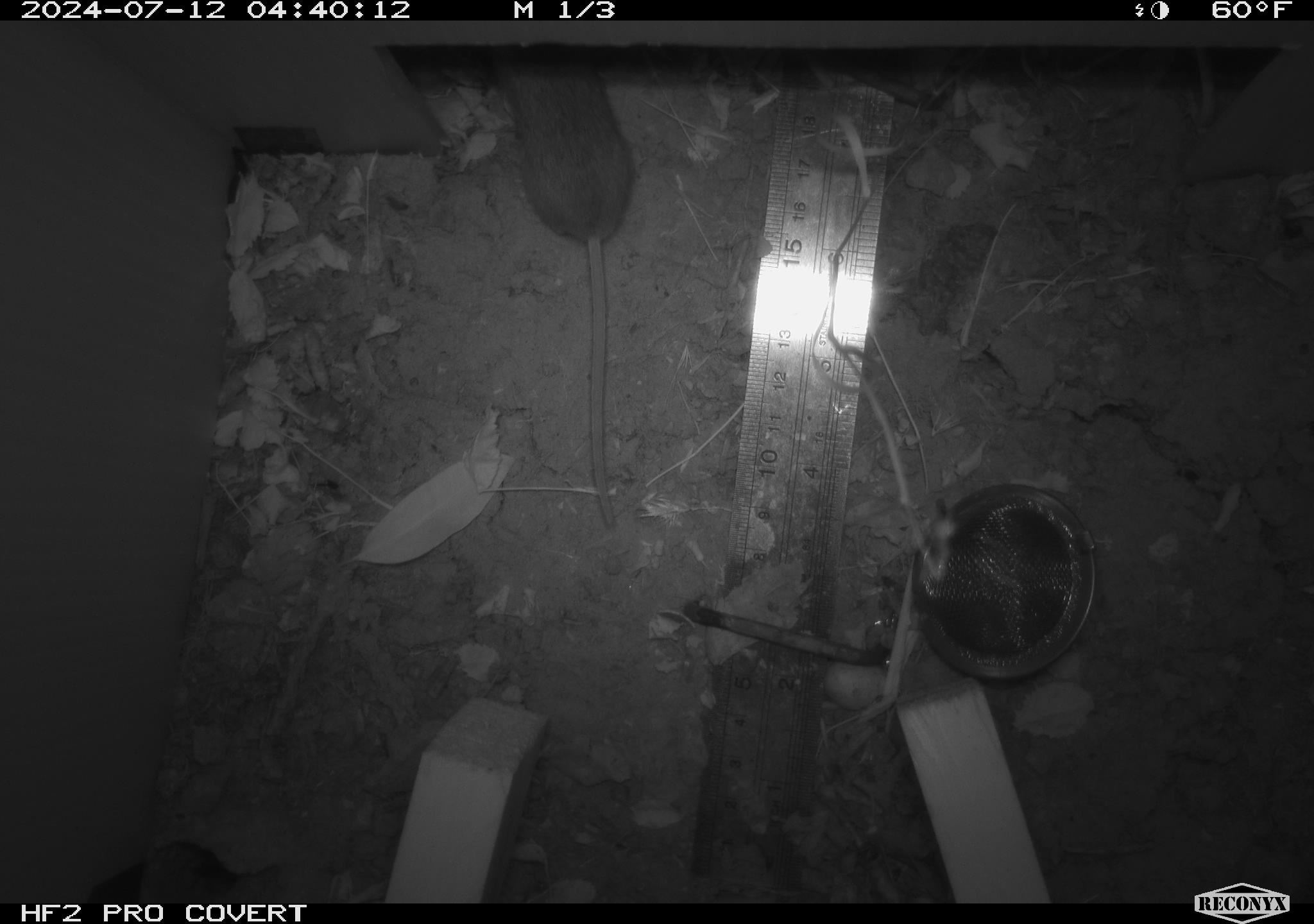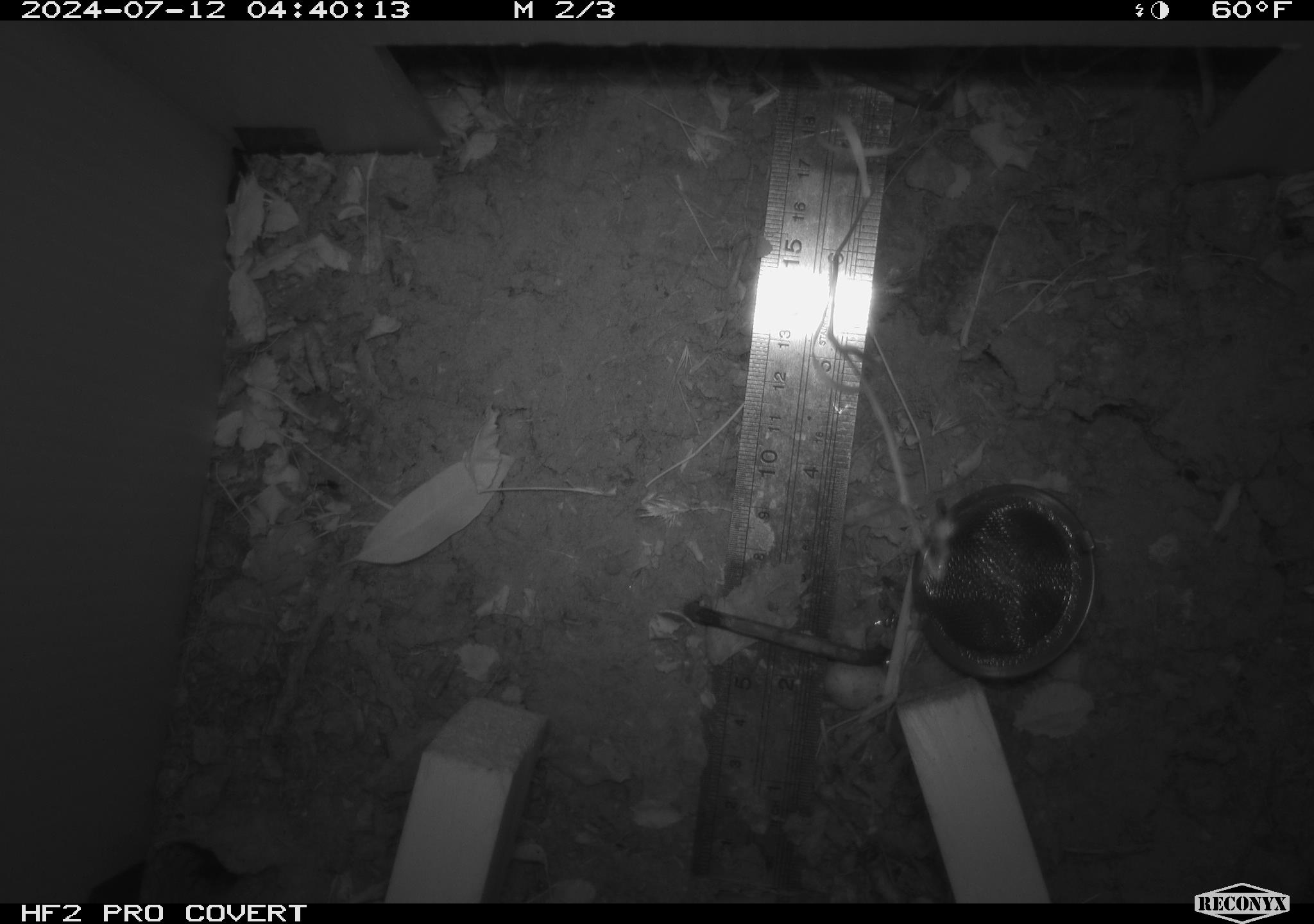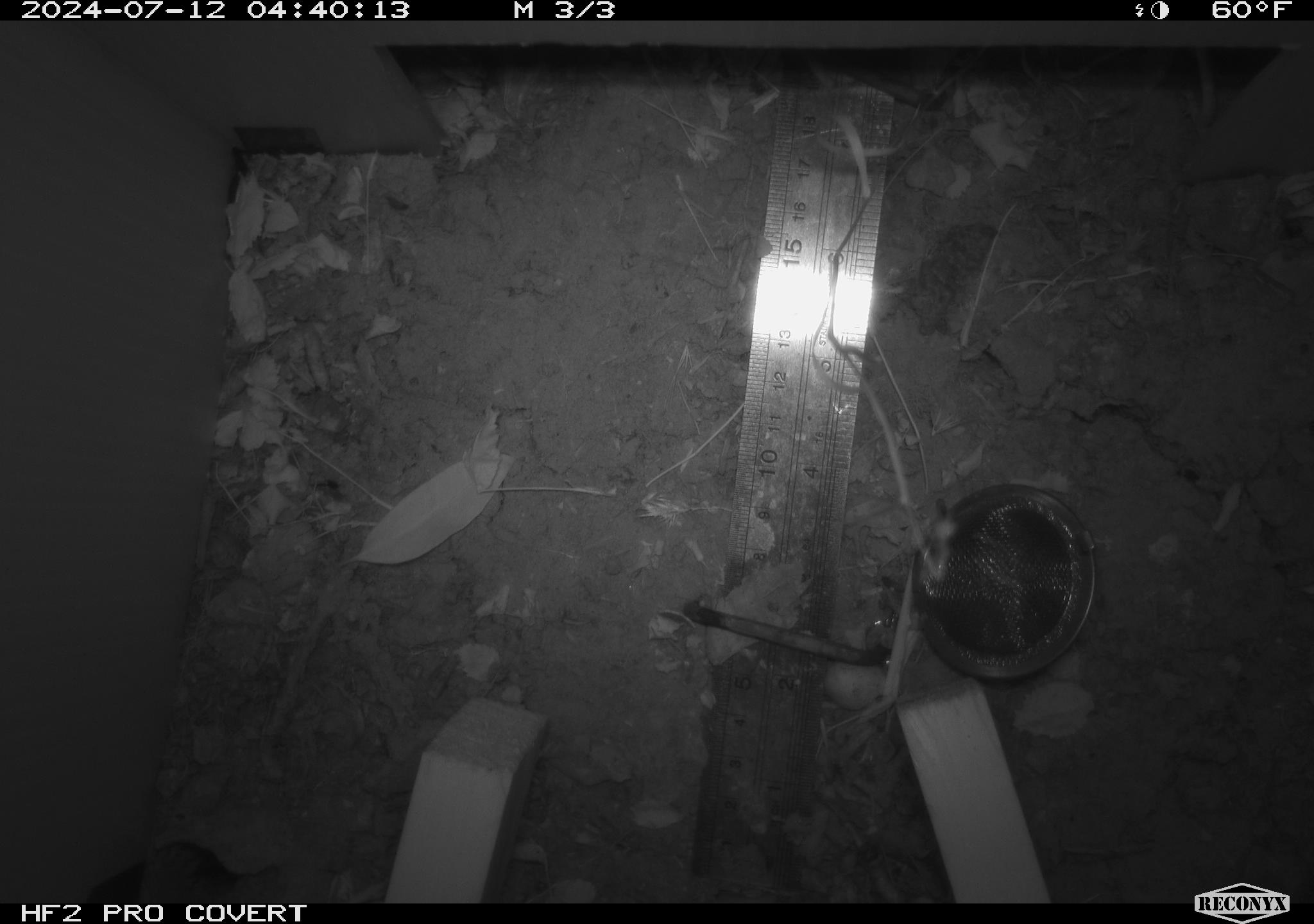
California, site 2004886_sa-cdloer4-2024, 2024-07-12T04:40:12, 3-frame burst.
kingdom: Animalia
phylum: Chordata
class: Mammalia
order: Rodentia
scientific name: Rodentia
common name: rodent